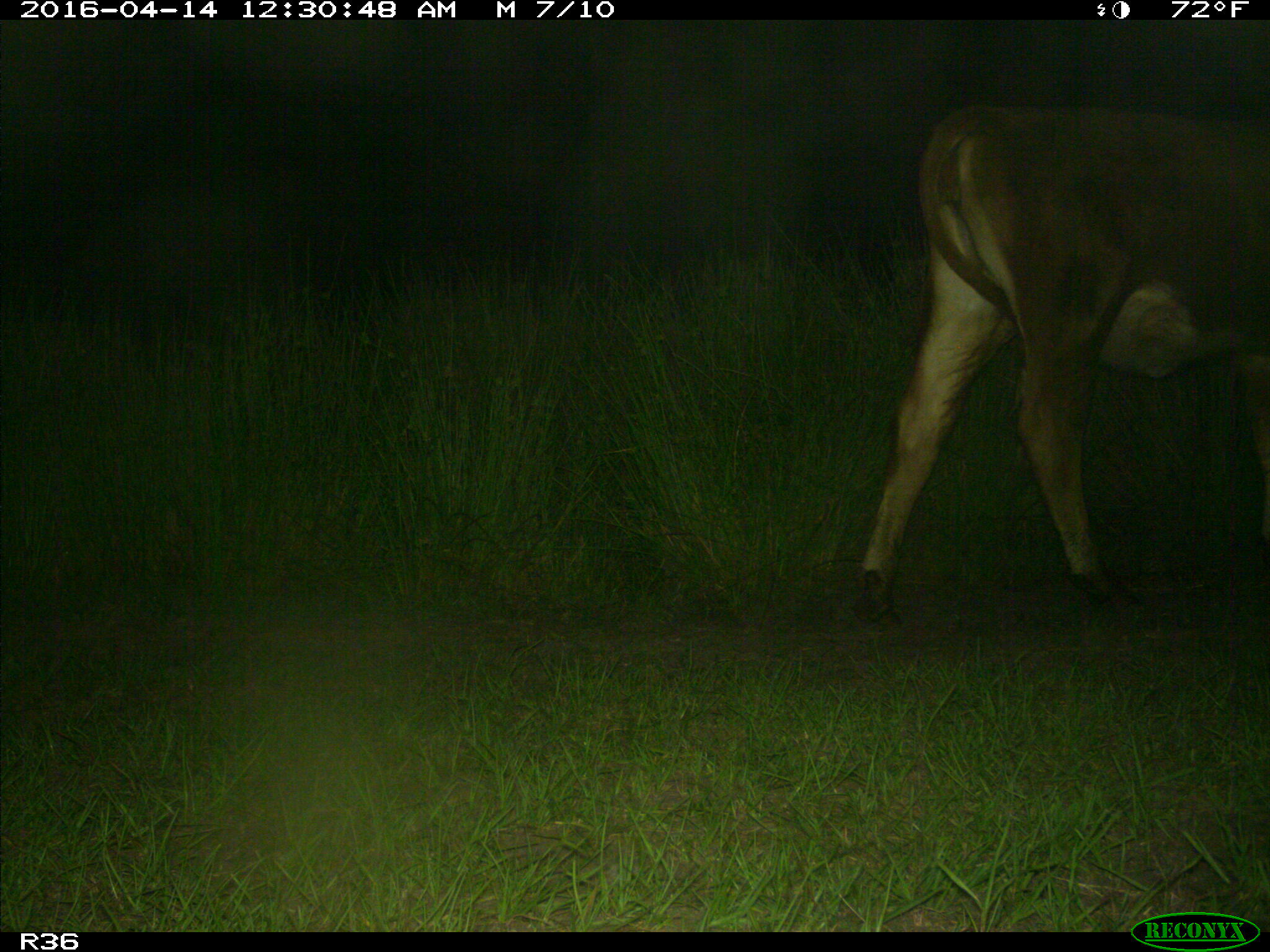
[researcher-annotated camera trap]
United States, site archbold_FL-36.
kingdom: Animalia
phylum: Chordata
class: Mammalia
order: Artiodactyla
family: Bovidae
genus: Bos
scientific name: Bos taurus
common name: domestic cow